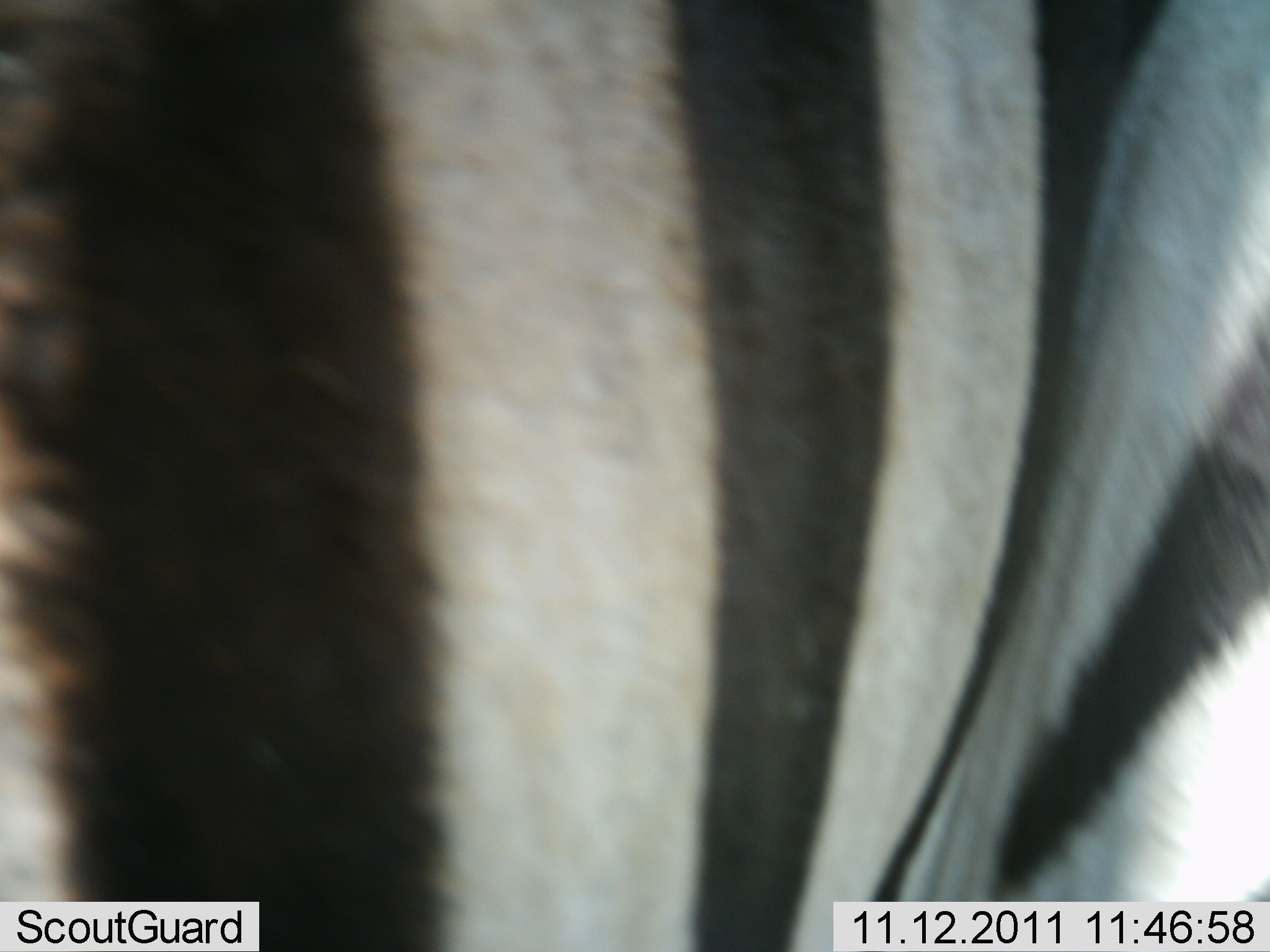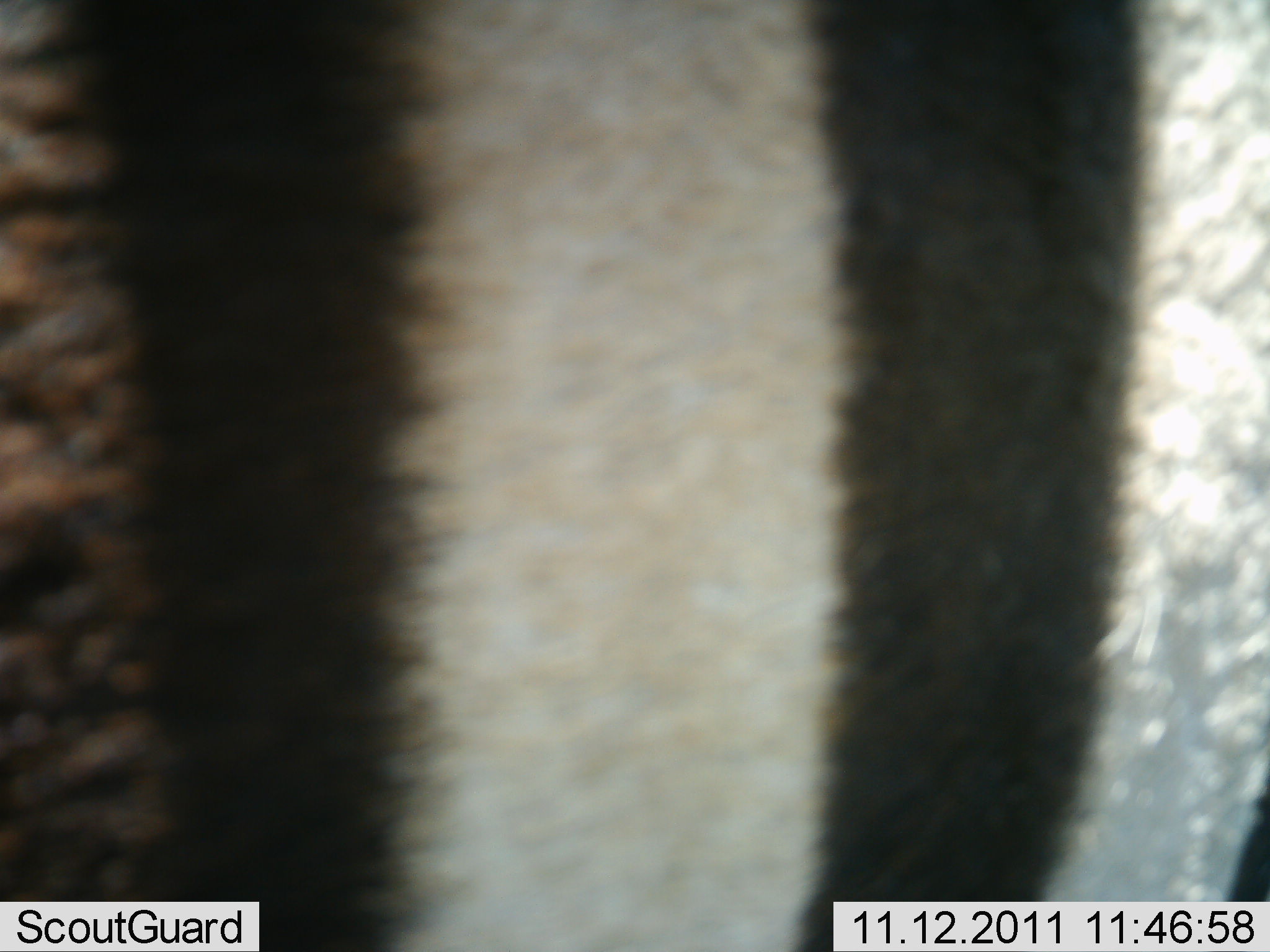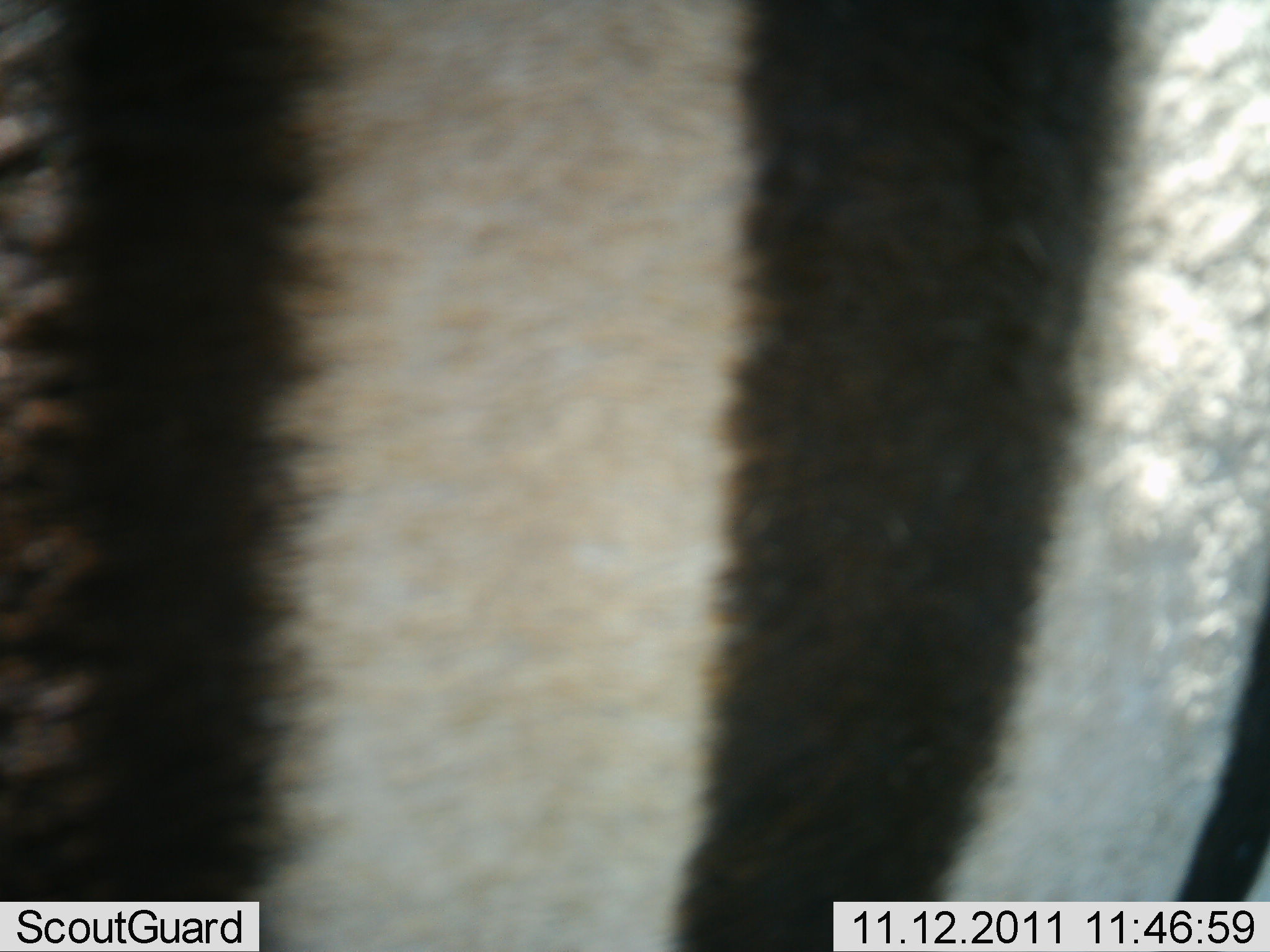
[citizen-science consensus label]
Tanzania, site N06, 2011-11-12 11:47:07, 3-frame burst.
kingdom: Animalia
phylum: Chordata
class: Mammalia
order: Perissodactyla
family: Equidae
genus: Equus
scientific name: Equus quagga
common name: plains zebra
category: zebra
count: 1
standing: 75%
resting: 0%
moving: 33%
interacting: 0%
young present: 0%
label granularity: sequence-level